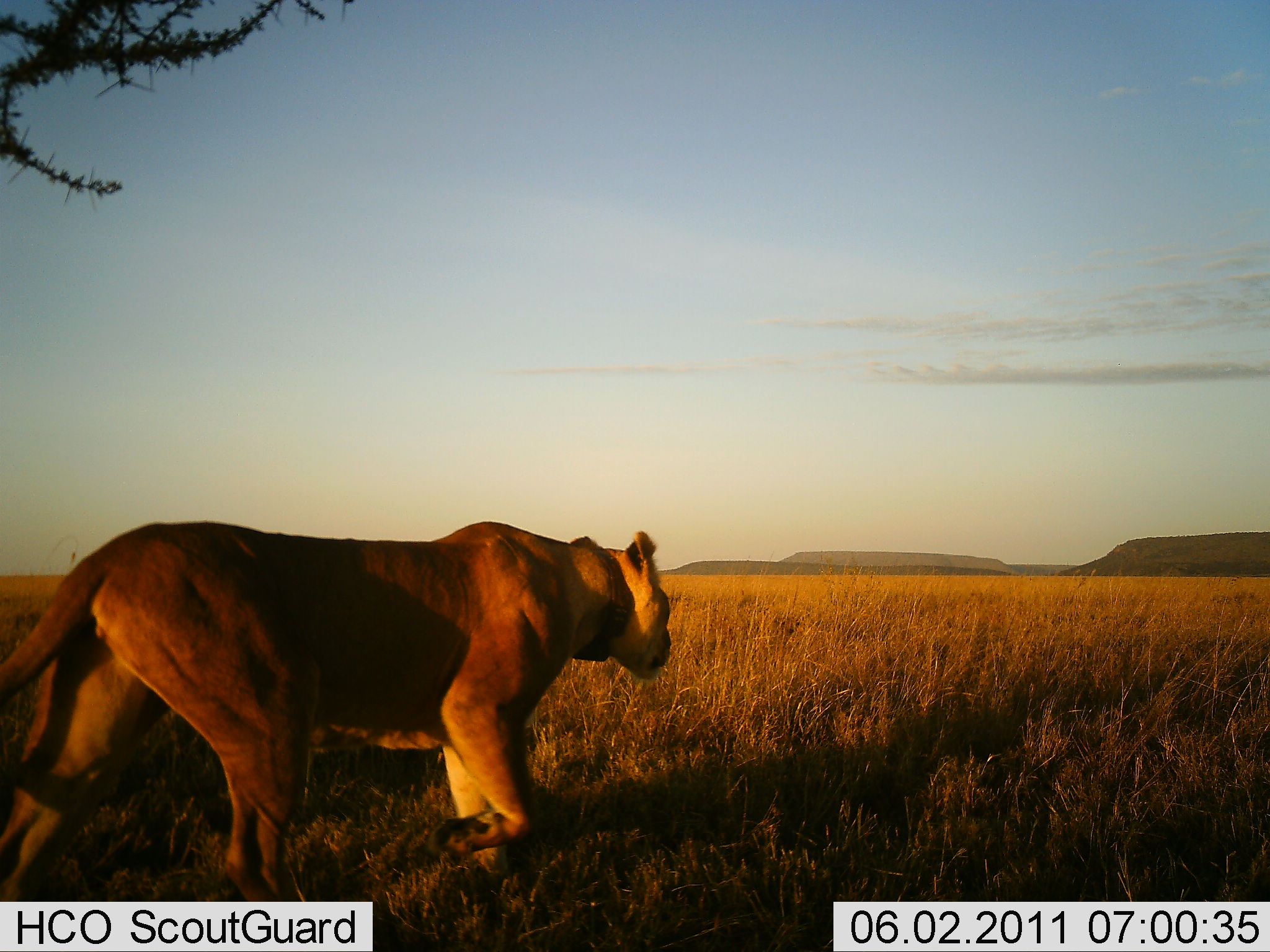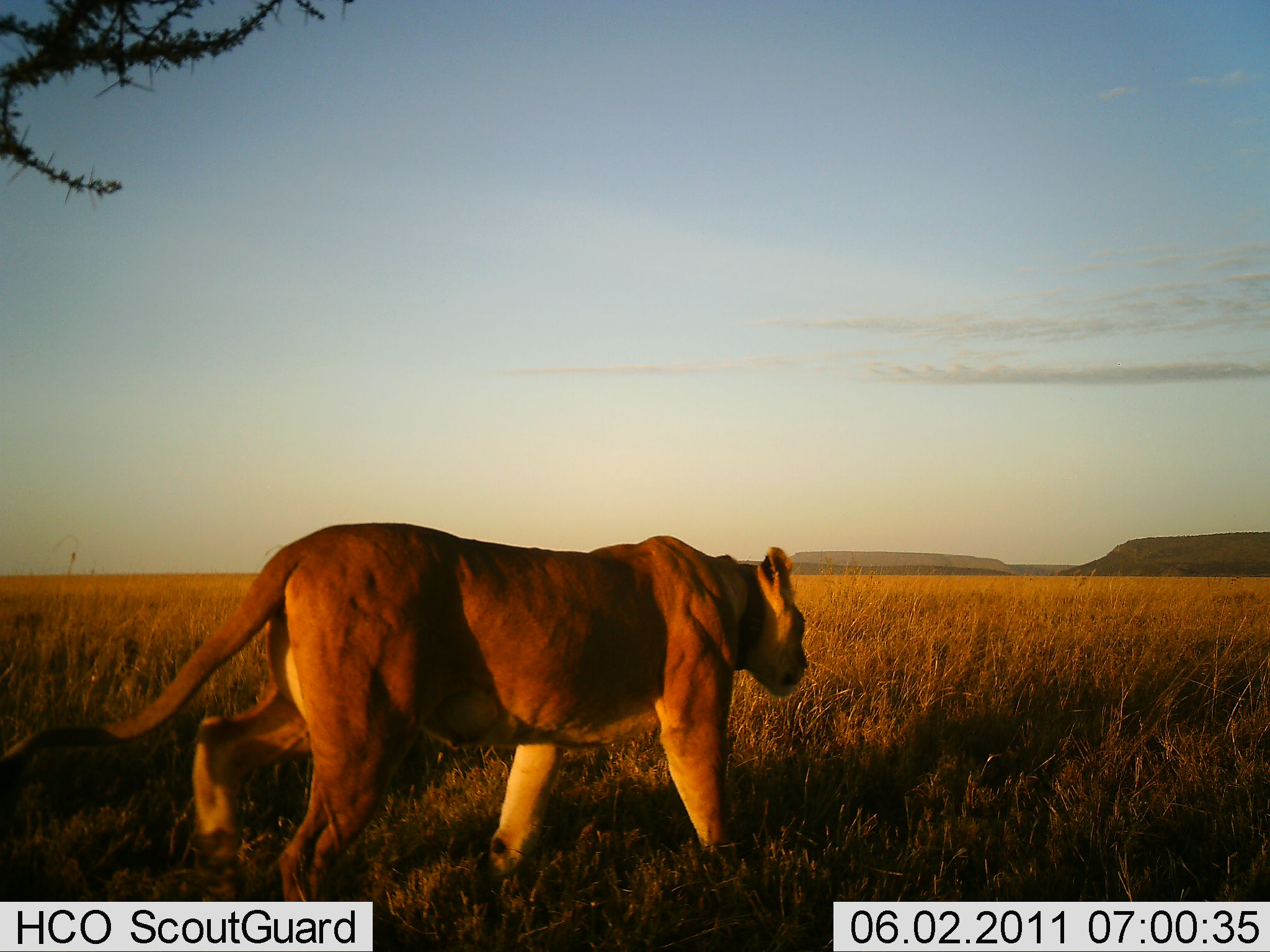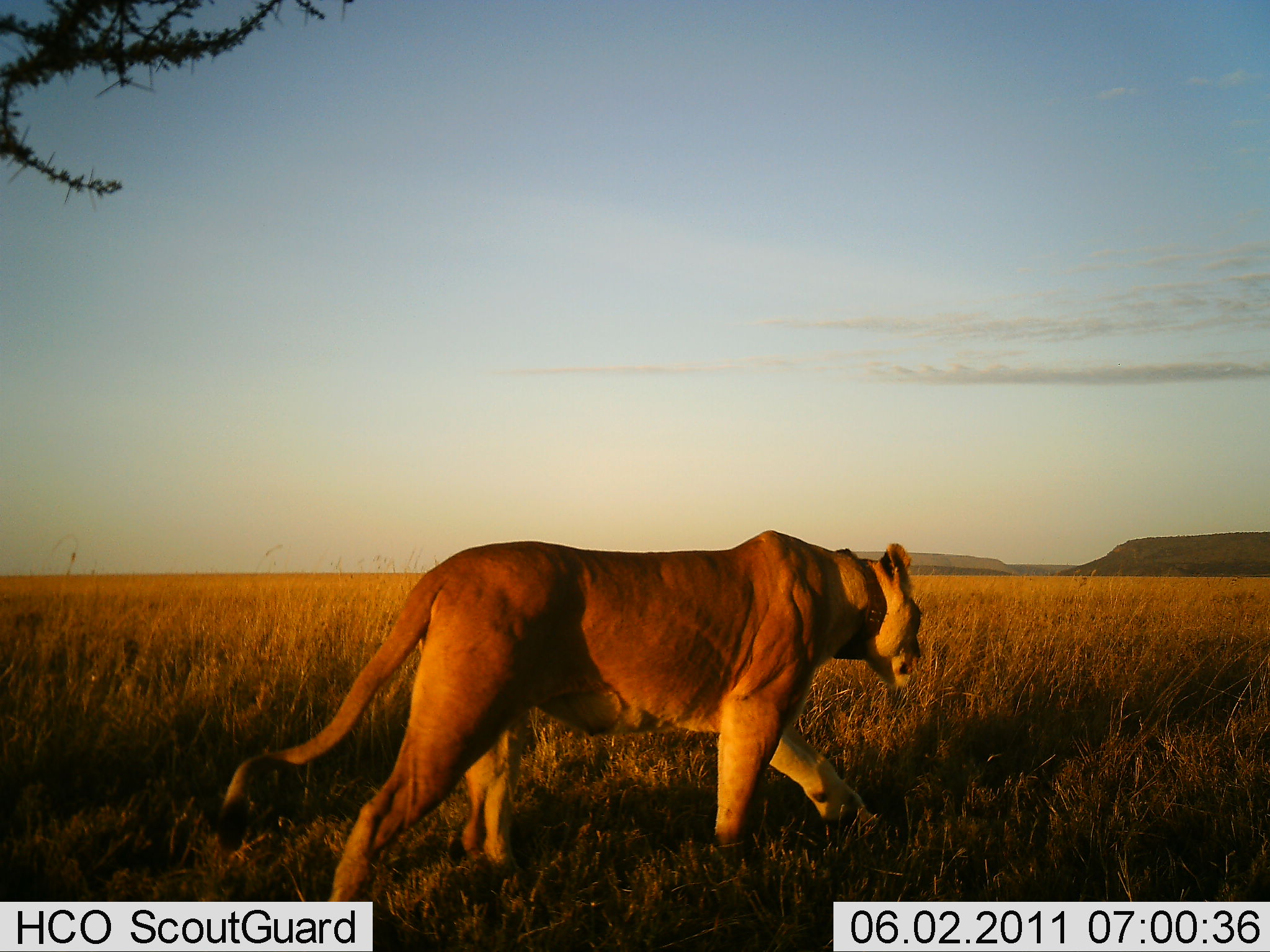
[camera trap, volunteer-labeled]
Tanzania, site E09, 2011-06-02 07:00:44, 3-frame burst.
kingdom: Animalia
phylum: Chordata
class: Mammalia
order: Carnivora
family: Felidae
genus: Panthera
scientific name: Panthera leo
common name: lion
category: lionfemale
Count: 1.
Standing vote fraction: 9%.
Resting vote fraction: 0%.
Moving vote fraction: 100%.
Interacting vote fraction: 0%.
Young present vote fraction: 0%.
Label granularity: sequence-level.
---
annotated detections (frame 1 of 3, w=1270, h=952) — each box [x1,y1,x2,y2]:
animal: [0,516,672,925]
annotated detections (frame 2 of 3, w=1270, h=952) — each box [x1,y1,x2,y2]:
animal: [1,515,810,948]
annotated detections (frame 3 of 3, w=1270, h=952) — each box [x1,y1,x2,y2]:
animal: [216,525,925,952]